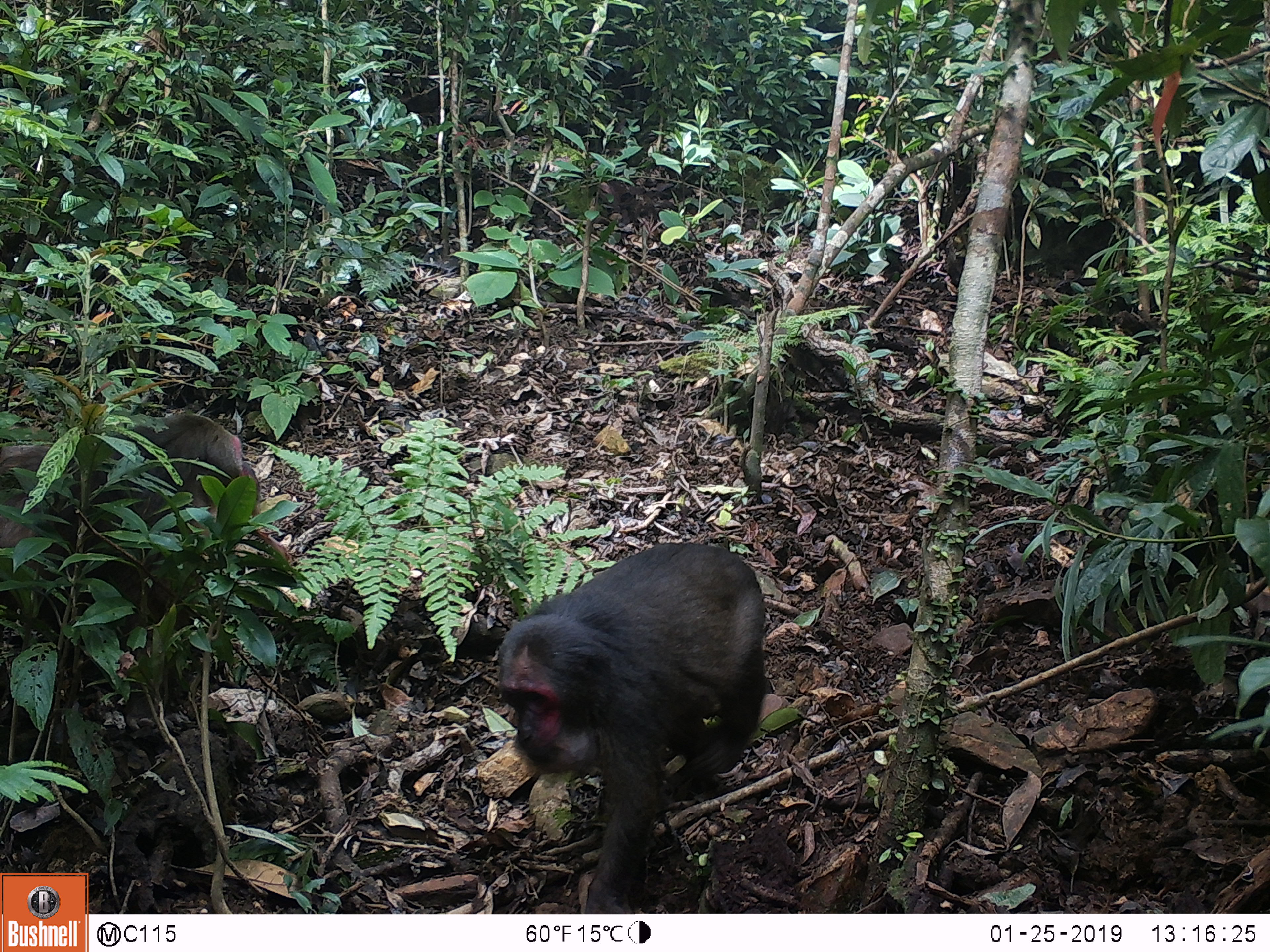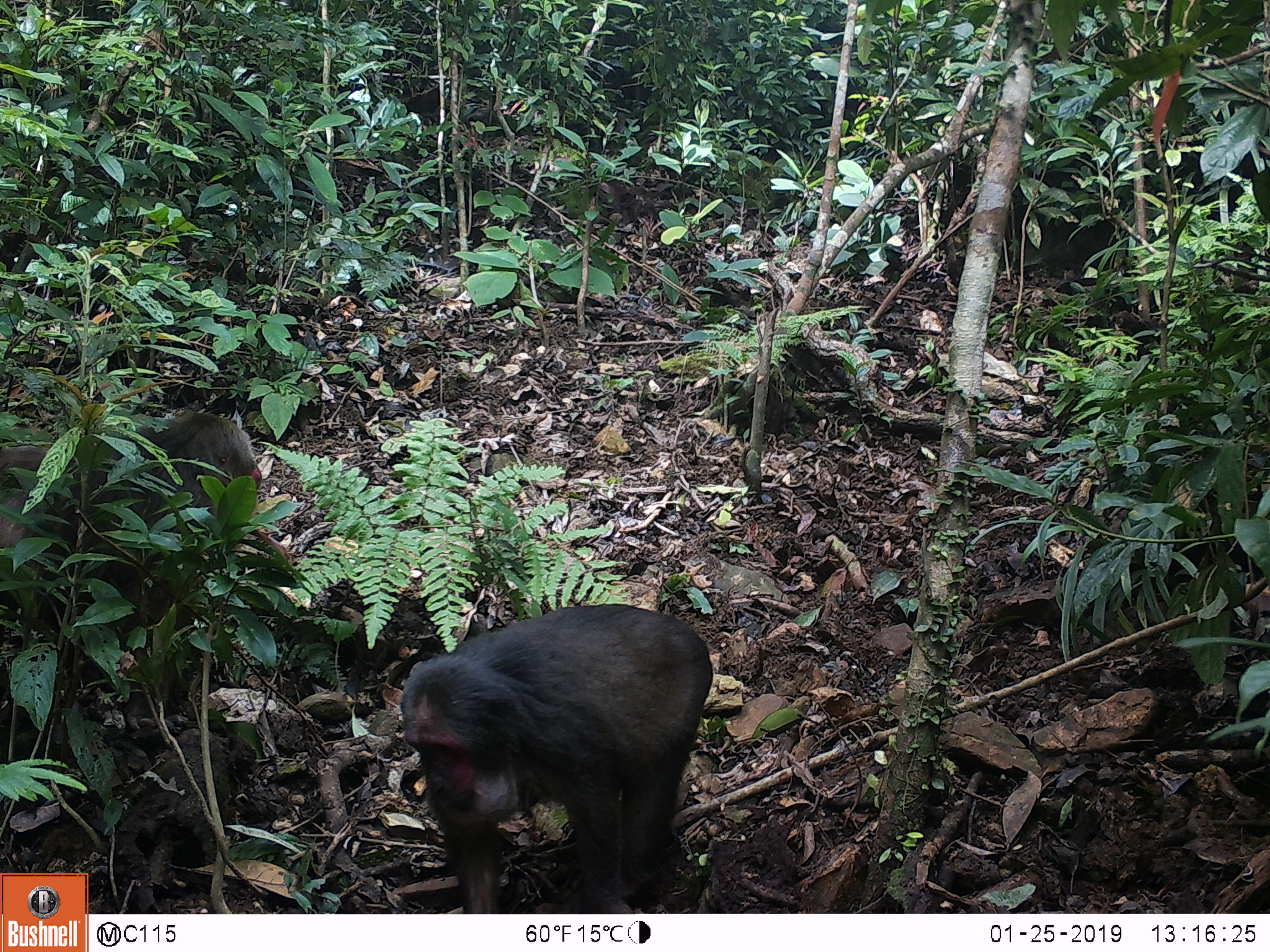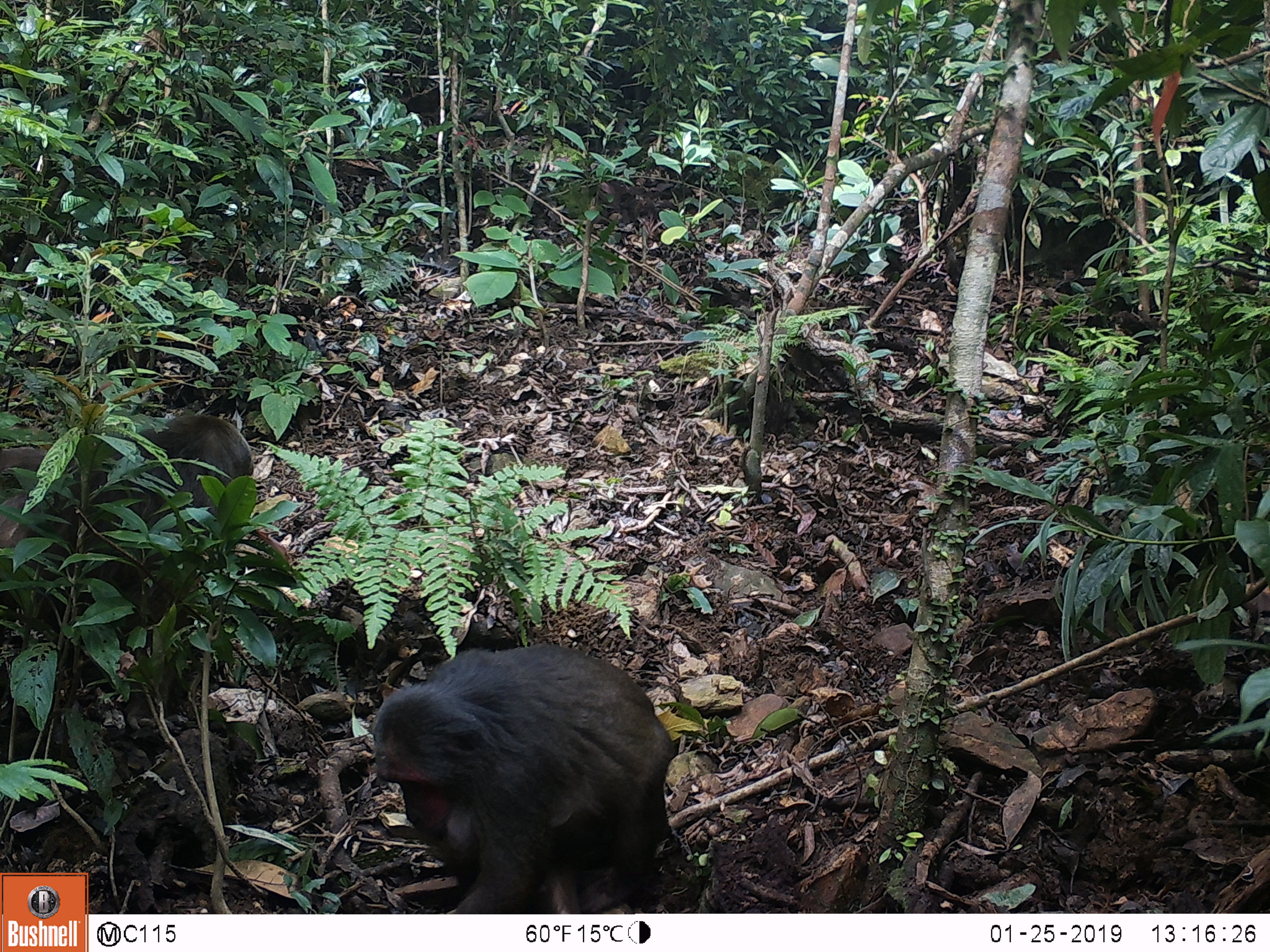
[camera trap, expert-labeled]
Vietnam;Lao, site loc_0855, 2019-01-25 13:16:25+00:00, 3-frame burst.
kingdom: Animalia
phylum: Chordata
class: Mammalia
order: Primates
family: Cercopithecidae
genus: Macaca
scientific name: Macaca arctoides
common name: stump-tailed macaque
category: stump tailed macaque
Stump tailed macaque (stump-tailed macaque) (Macaca arctoides). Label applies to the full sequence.